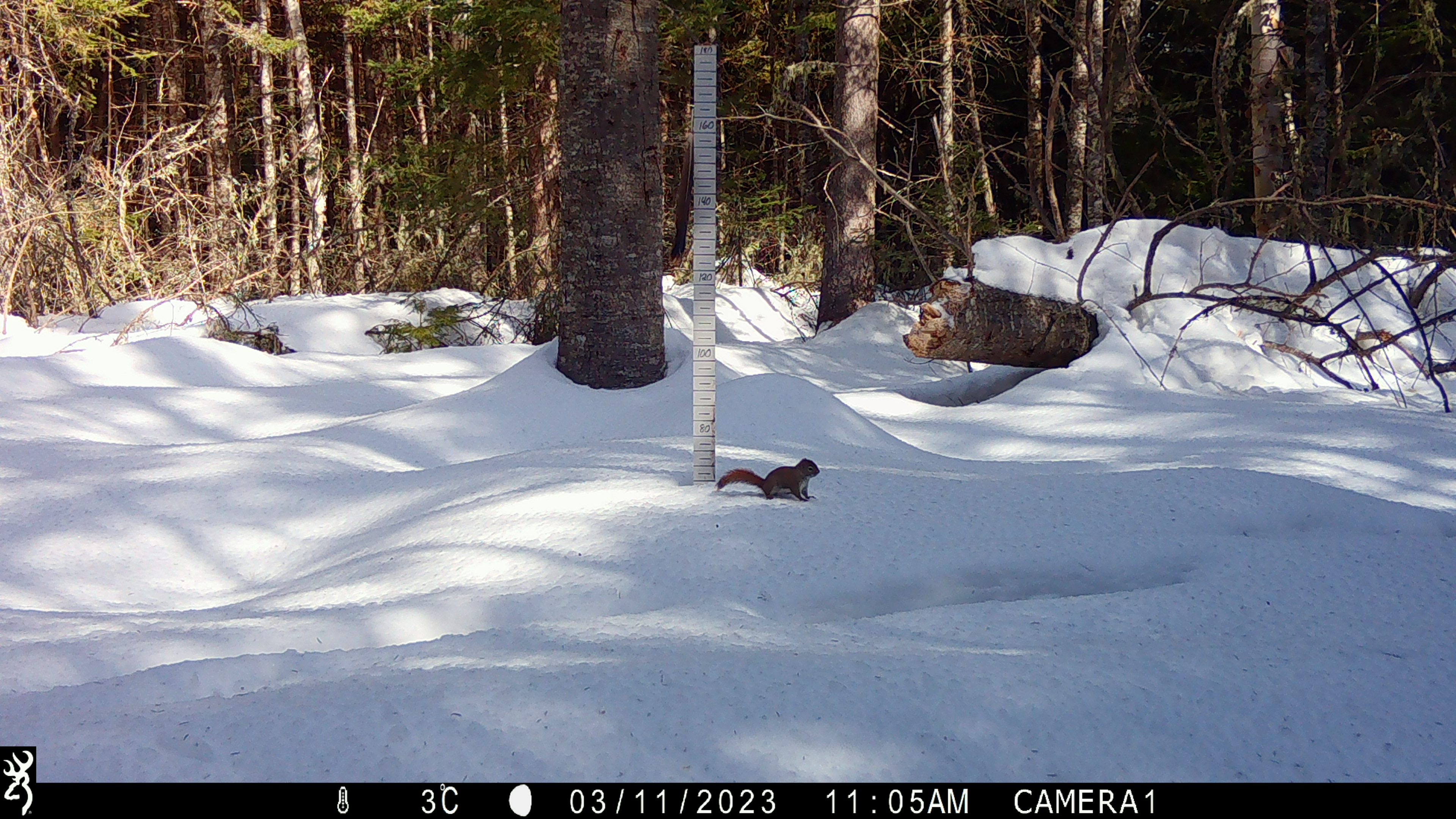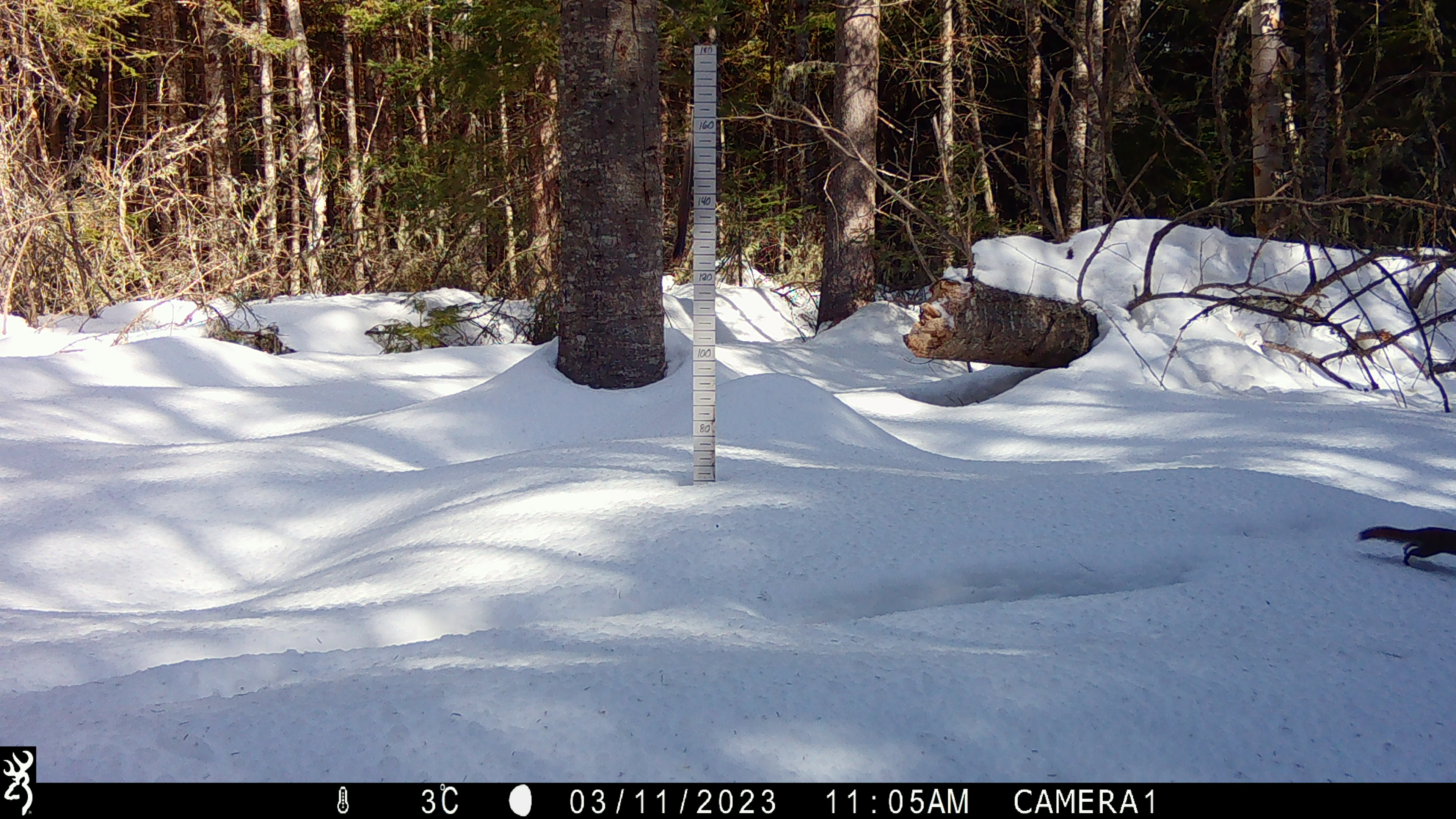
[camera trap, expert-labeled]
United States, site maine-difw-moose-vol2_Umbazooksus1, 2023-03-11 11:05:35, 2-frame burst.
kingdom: Animalia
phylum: Chordata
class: Mammalia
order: Rodentia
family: Sciuridae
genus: Tamiasciurus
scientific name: Tamiasciurus hudsonicus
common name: red squirrel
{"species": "red squirrel (Tamiasciurus hudsonicus)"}